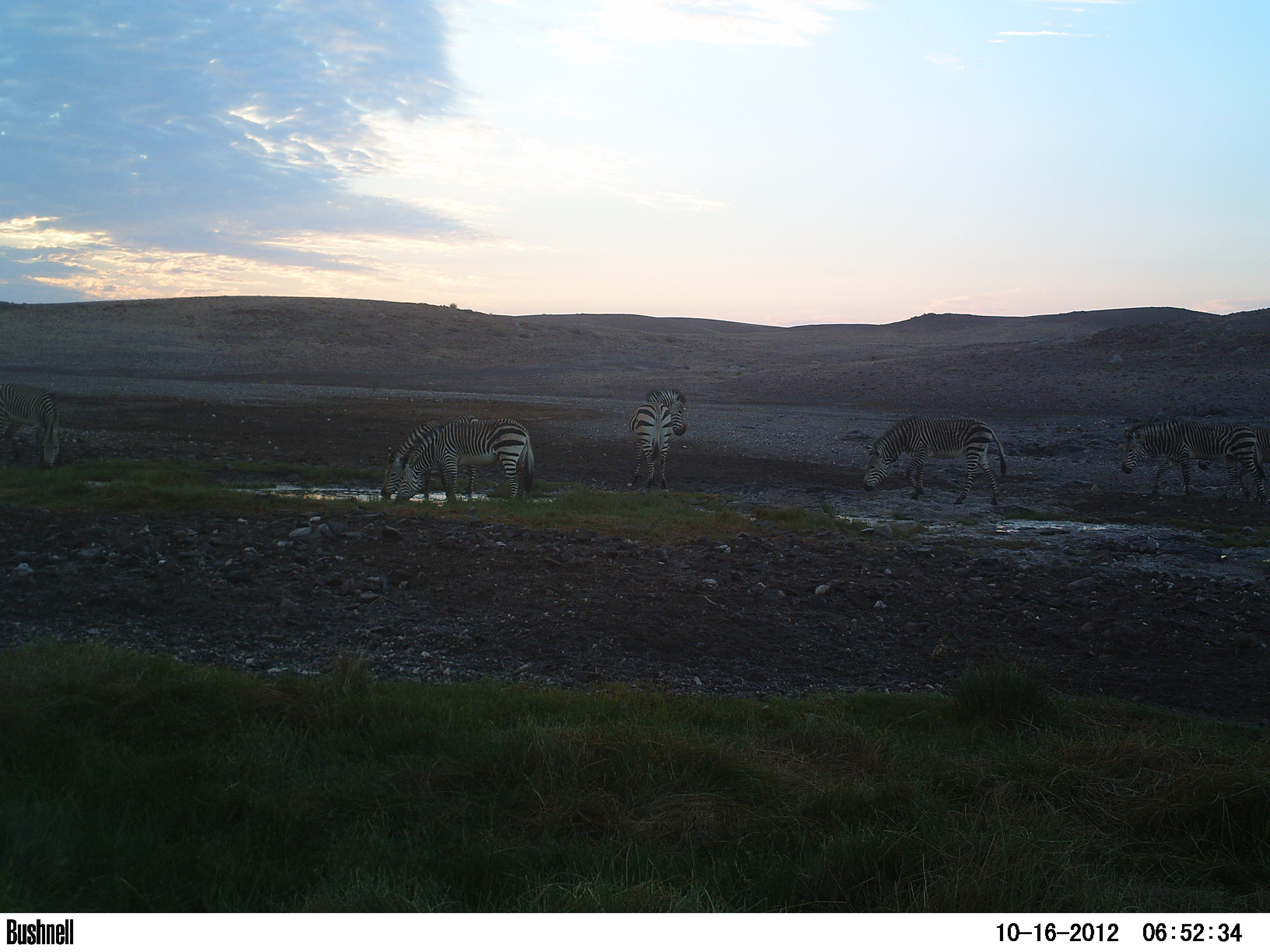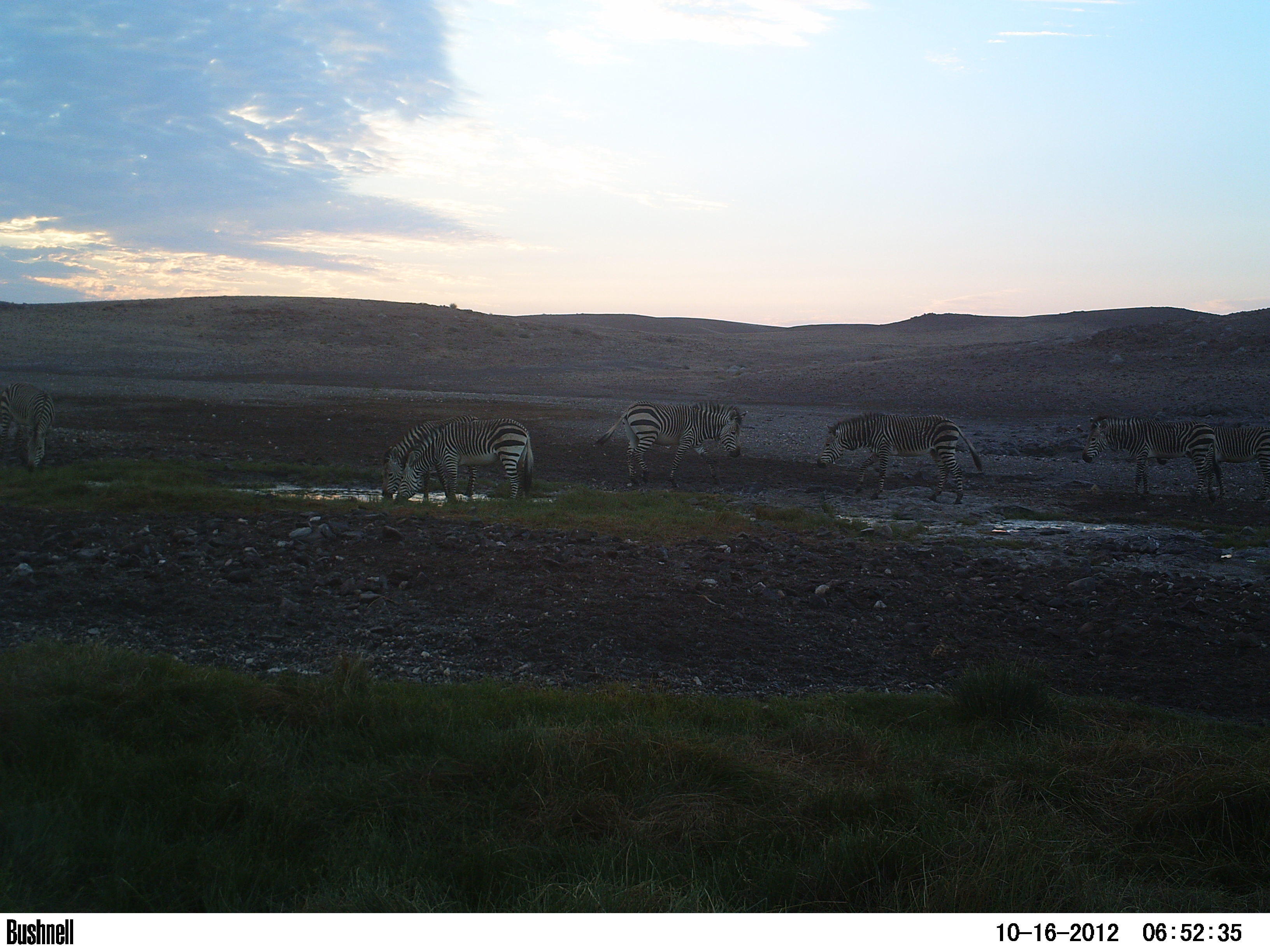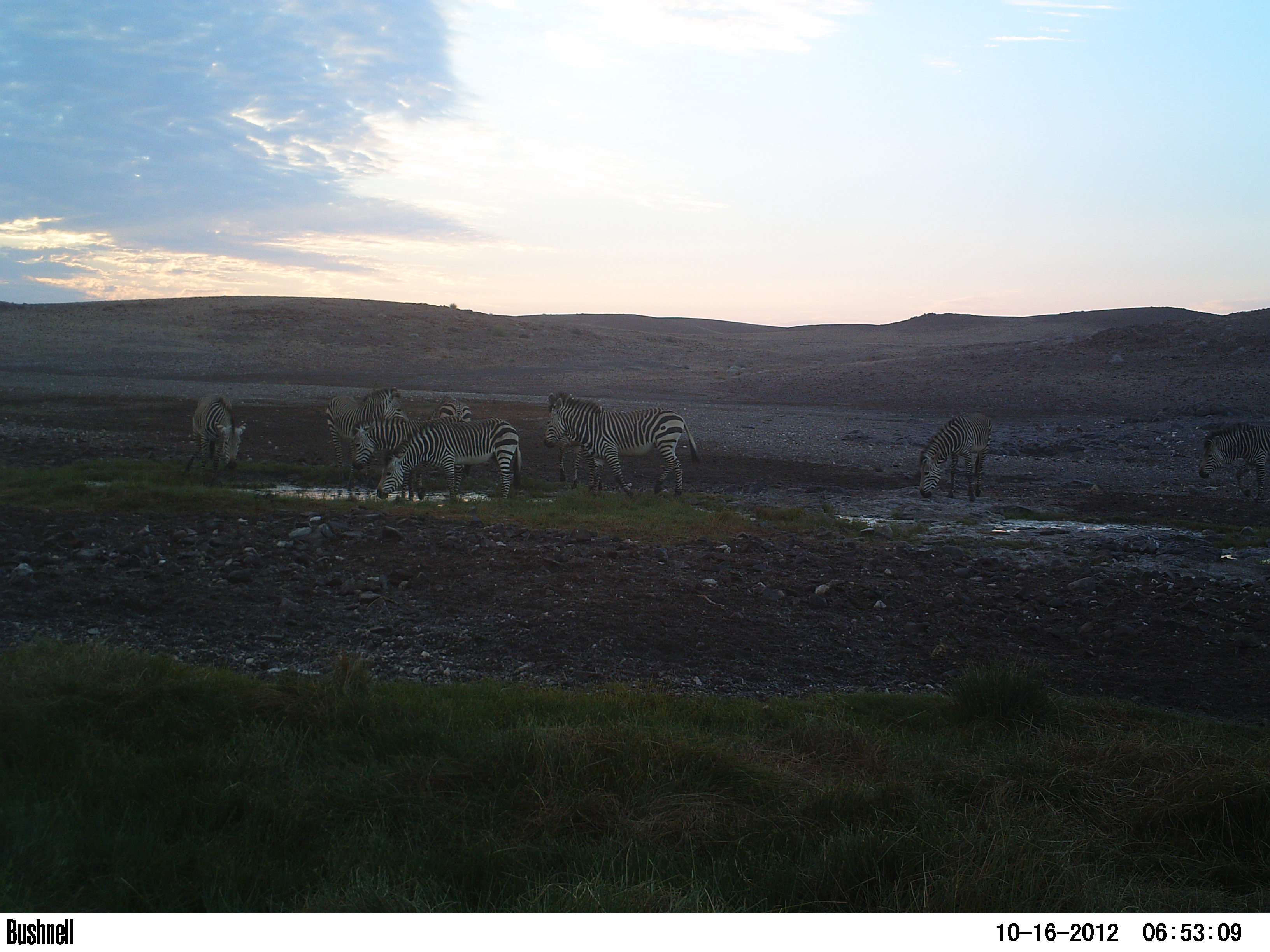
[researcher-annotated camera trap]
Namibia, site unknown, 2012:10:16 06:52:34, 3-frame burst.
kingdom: Animalia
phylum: Chordata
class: Mammalia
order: Perissodactyla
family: Equidae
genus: Equus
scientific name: Equus zebra hartmannae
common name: hartmann's mountain zebra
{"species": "Equus zebra hartmannae (hartmann's mountain zebra)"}